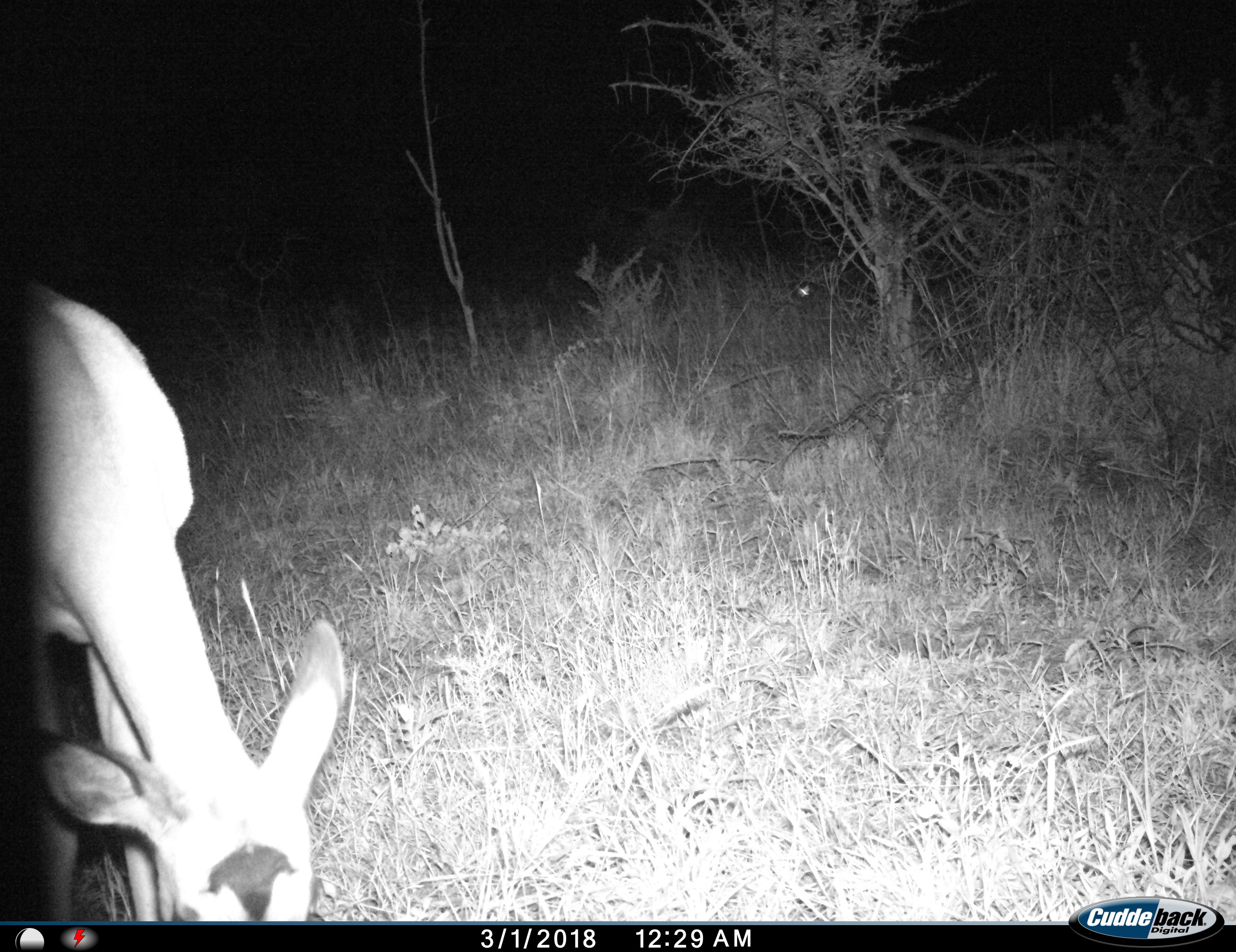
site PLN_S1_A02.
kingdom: Animalia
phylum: Chordata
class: Mammalia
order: Artiodactyla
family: Bovidae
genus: Aepyceros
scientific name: Aepyceros melampus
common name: impala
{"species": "impala (Aepyceros melampus)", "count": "1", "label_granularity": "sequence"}